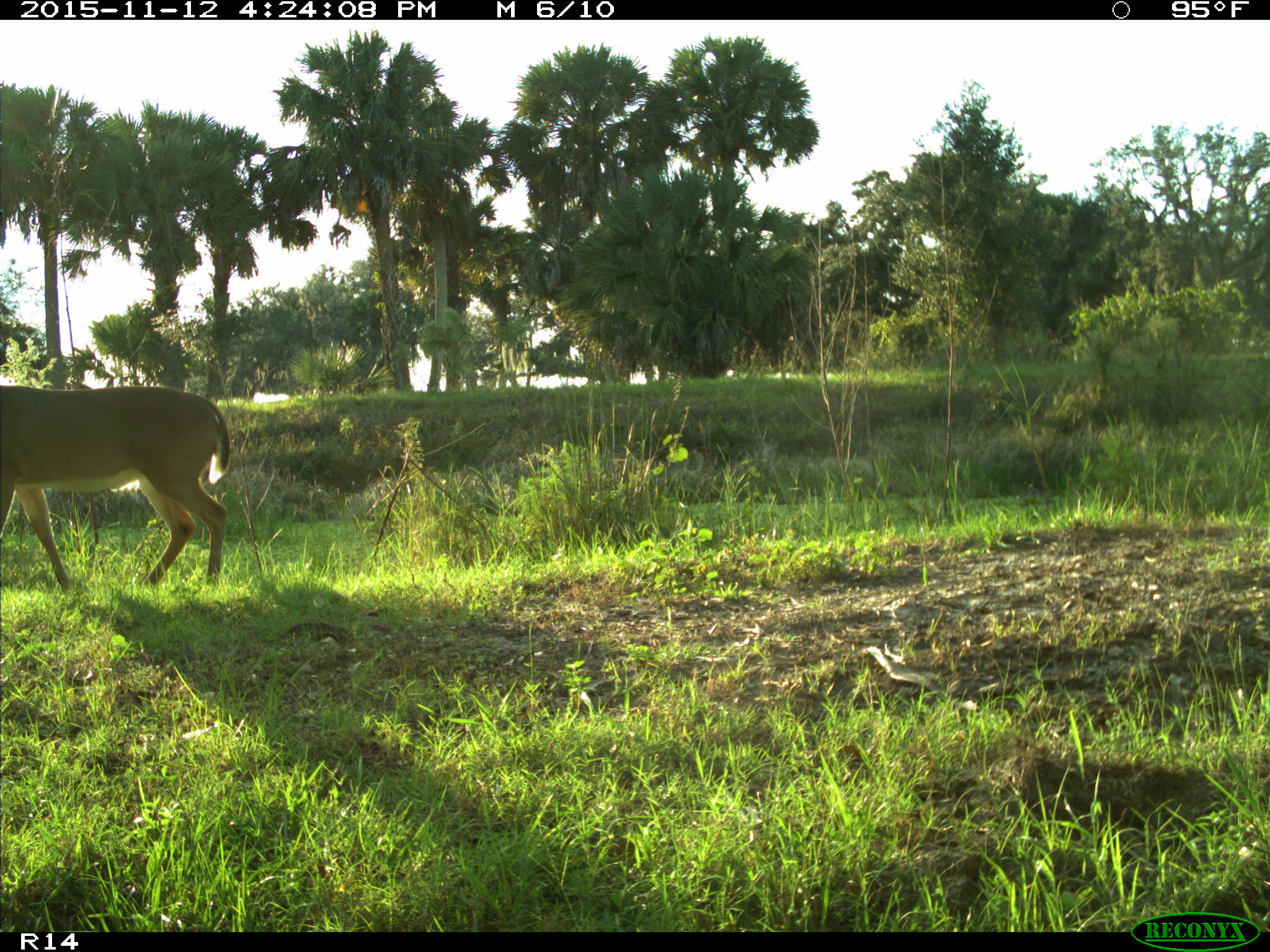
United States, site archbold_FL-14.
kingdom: Animalia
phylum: Chordata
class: Mammalia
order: Artiodactyla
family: Cervidae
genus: Odocoileus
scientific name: Odocoileus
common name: deer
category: unidentified deer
Unidentified deer (deer) (Odocoileus).